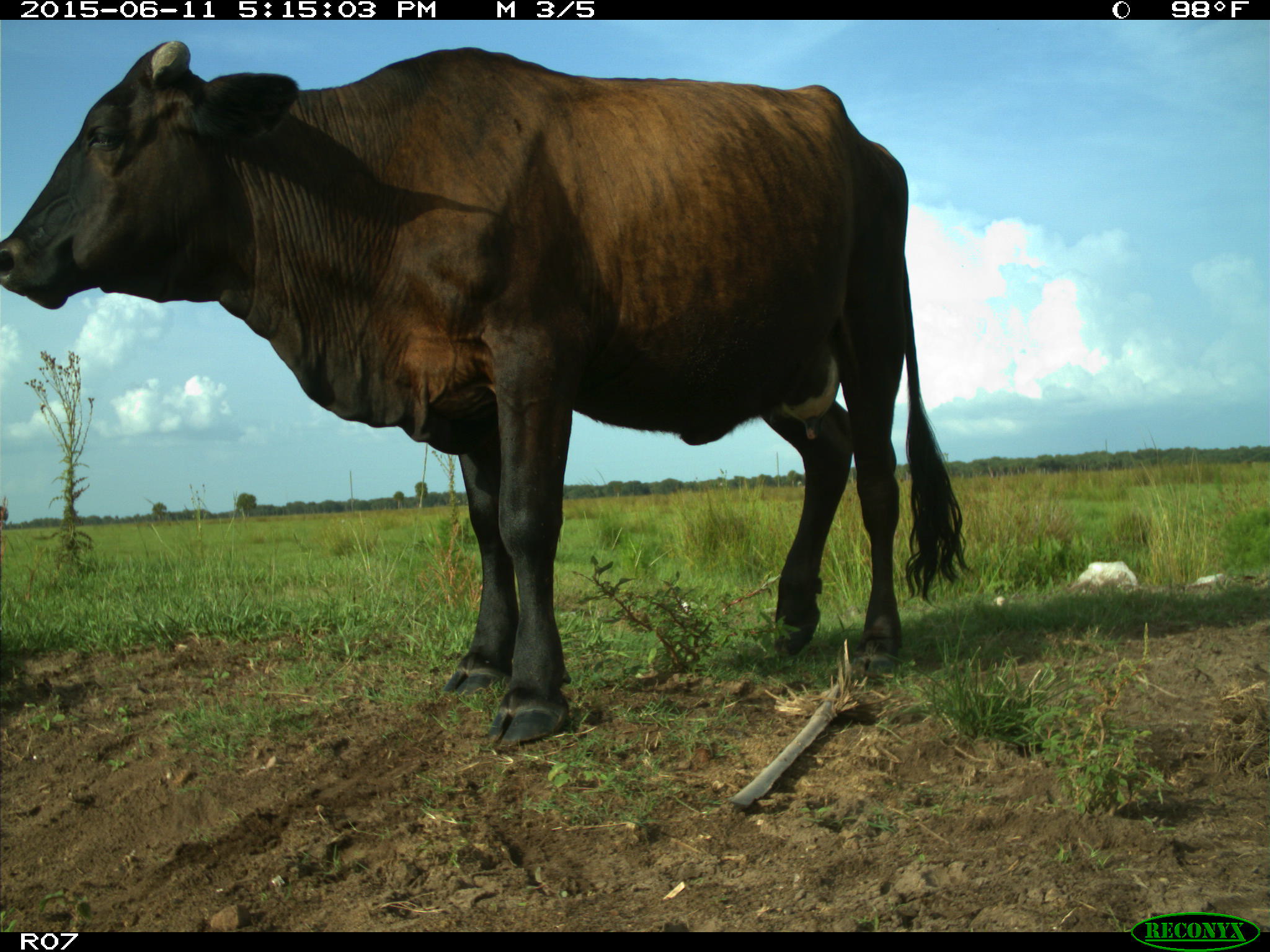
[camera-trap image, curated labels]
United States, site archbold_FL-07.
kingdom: Animalia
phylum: Chordata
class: Mammalia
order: Artiodactyla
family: Bovidae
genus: Bos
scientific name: Bos taurus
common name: domestic cow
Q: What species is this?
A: Bos taurus (domestic cow).